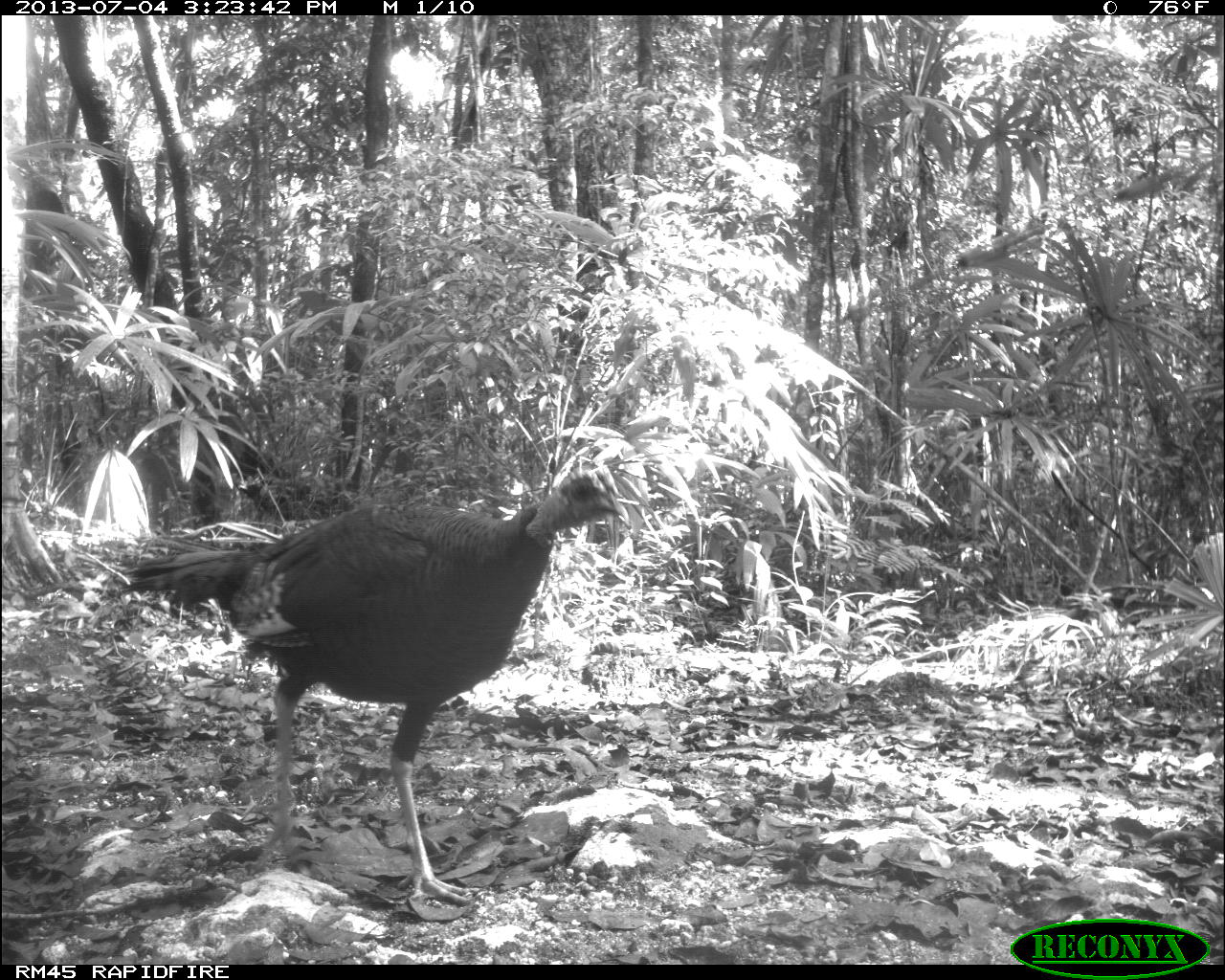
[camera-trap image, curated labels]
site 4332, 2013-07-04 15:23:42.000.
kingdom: Animalia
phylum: Chordata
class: Aves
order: Galliformes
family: Phasianidae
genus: Meleagris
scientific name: Meleagris ocellata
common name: ocellated turkey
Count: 2.